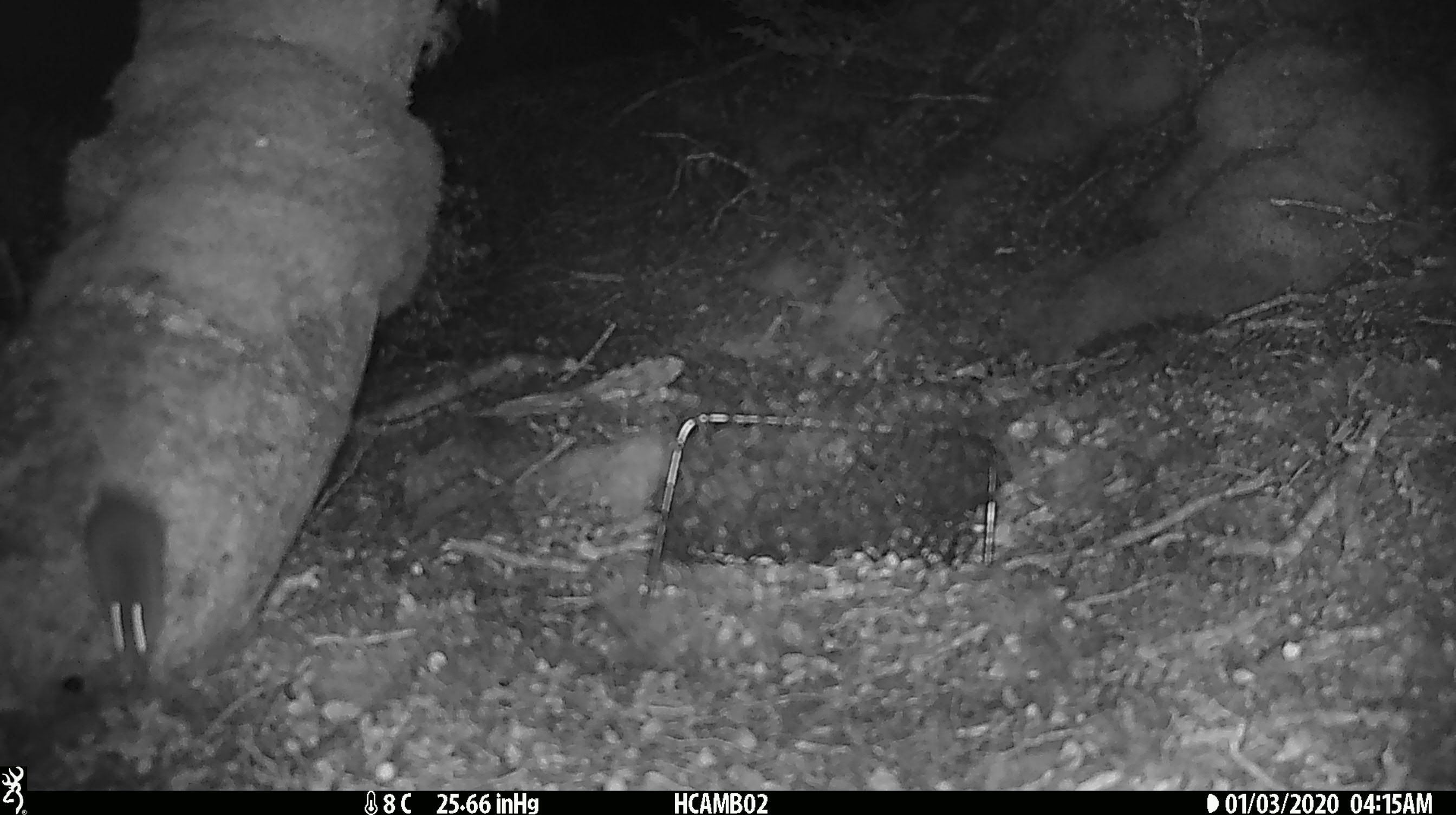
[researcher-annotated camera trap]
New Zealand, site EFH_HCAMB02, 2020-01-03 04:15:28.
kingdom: Animalia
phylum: Chordata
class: Mammalia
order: Rodentia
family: Muridae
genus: Mus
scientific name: Mus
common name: mouse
Mouse (Mus).